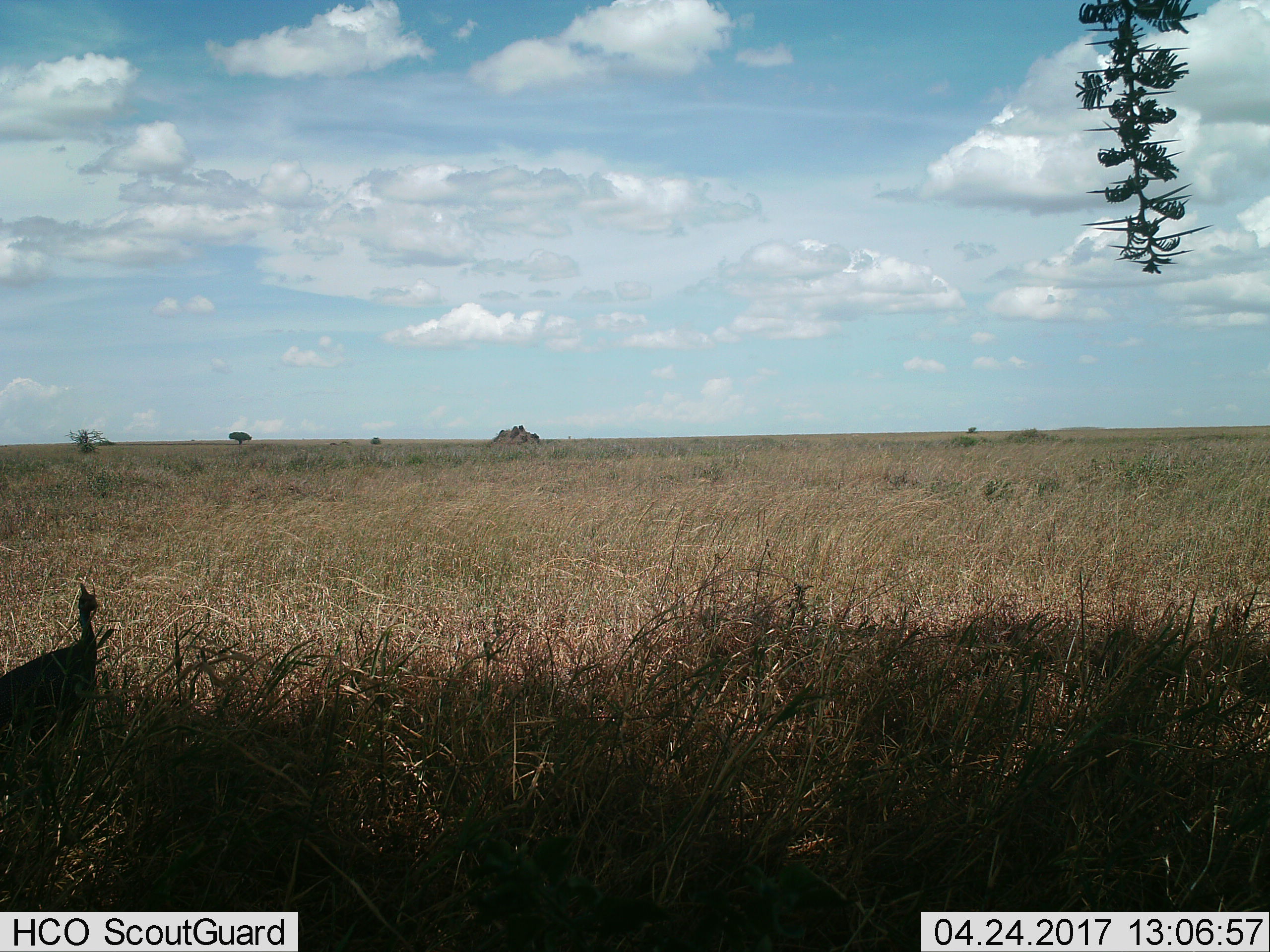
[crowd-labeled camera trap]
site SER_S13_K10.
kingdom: Animalia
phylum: Chordata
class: Aves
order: Galliformes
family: Numididae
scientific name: Numididae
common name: guineafowl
Guineafowl (Numididae), count 1. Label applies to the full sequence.